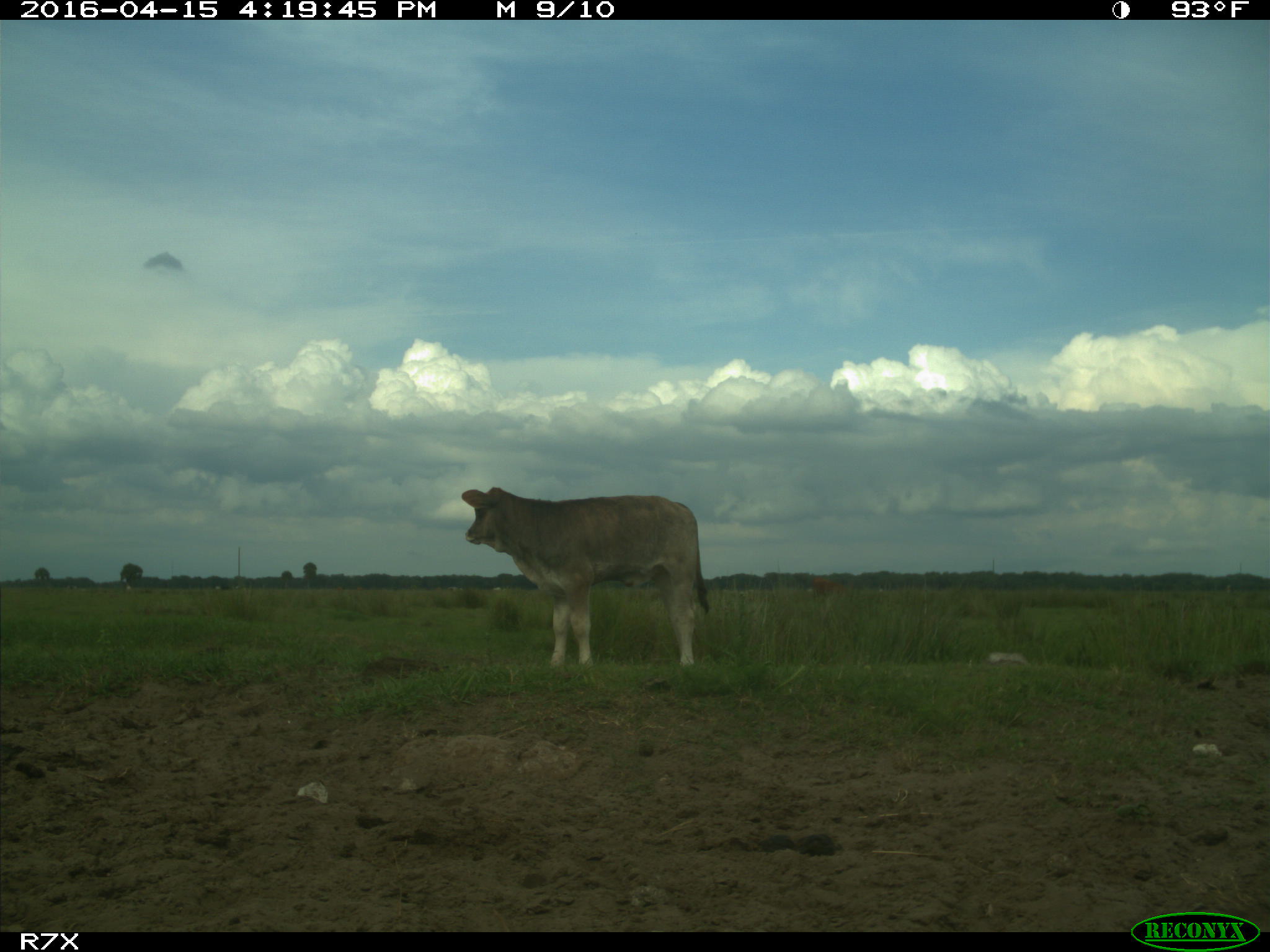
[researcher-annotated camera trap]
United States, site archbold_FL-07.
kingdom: Animalia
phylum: Chordata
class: Mammalia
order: Artiodactyla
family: Bovidae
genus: Bos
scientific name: Bos taurus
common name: domestic cow